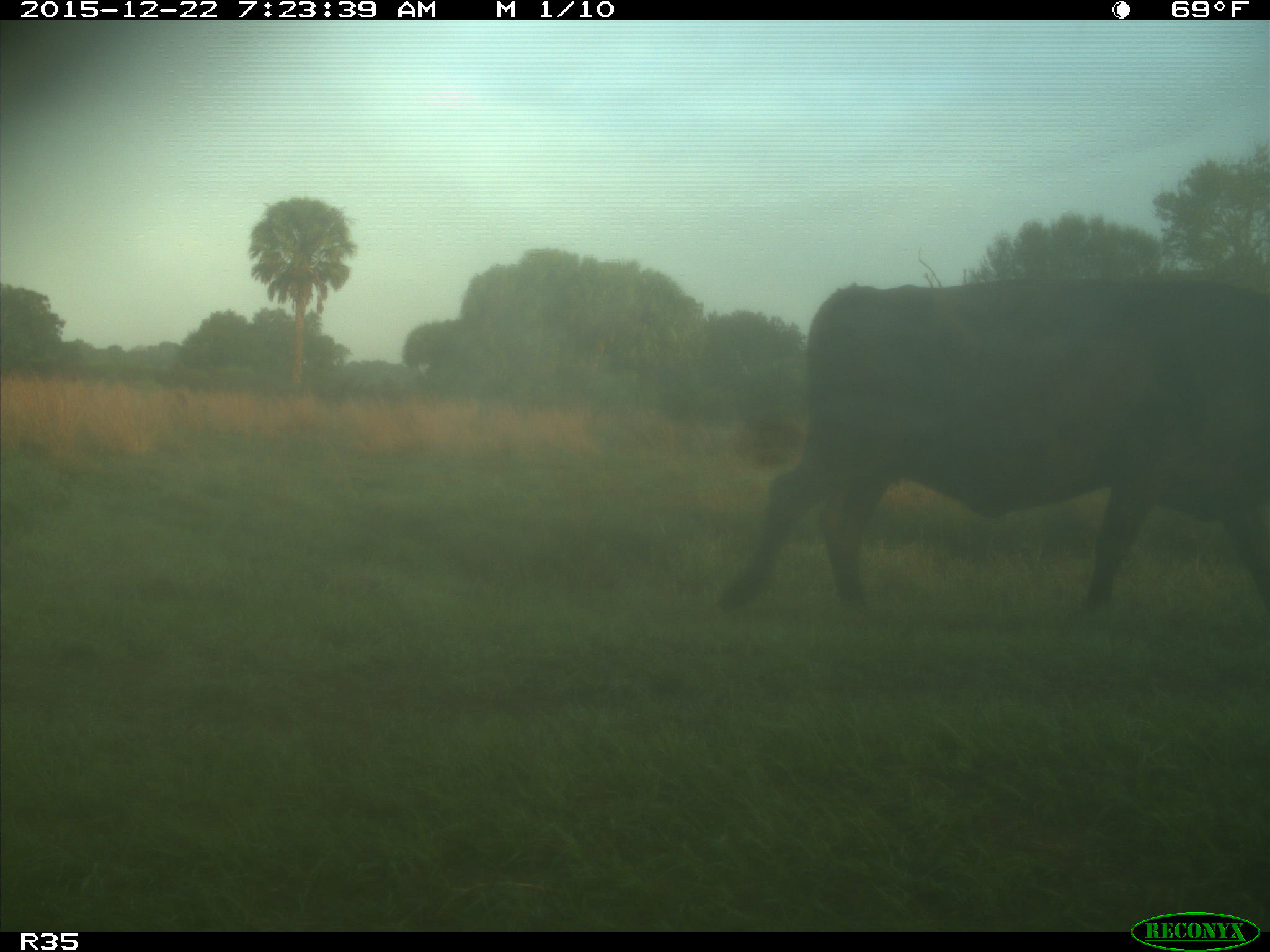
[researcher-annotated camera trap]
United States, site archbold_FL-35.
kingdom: Animalia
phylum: Chordata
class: Mammalia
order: Artiodactyla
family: Bovidae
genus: Bos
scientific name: Bos taurus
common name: domestic cow